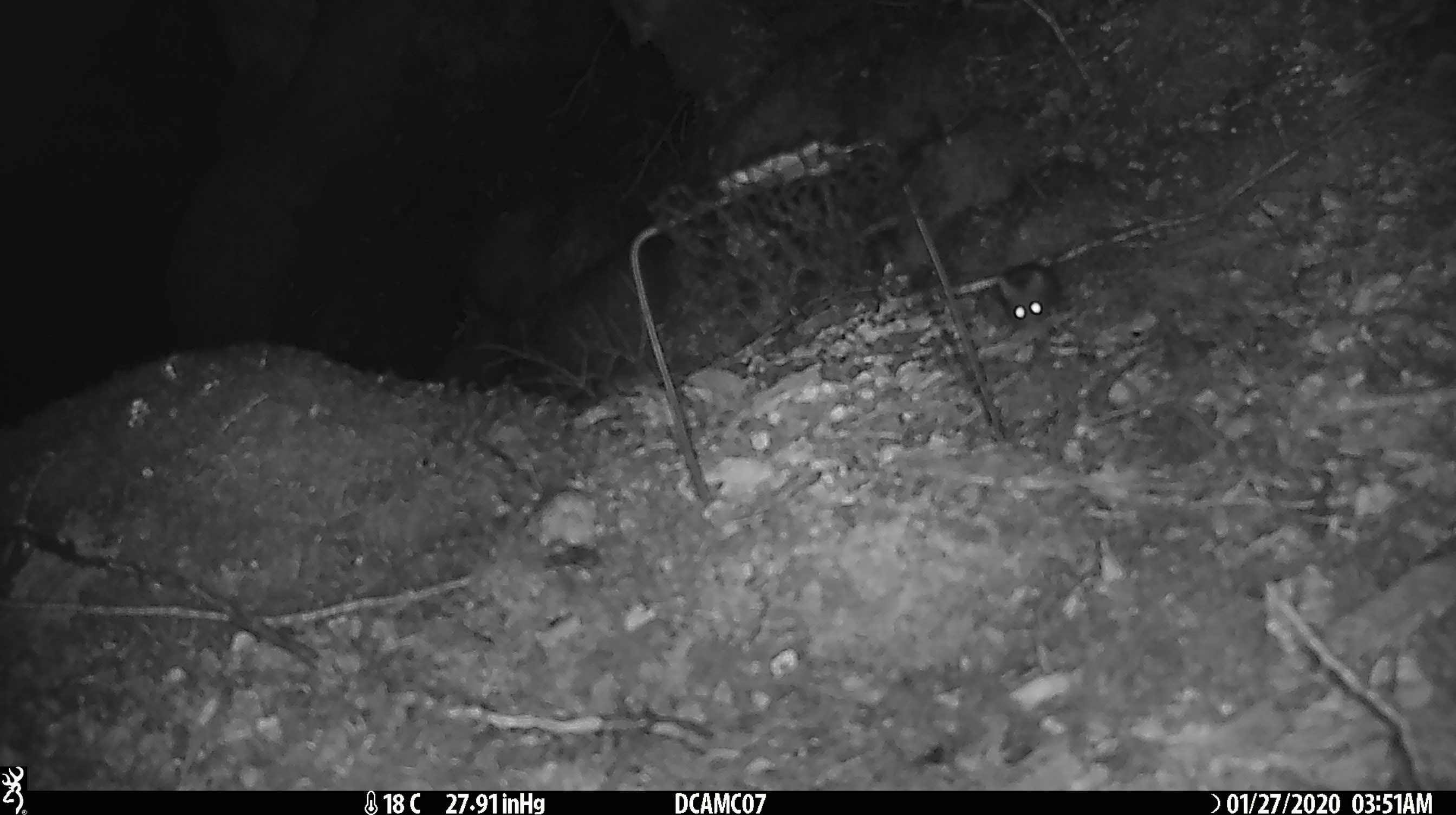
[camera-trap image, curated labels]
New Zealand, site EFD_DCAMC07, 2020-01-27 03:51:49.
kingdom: Animalia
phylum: Chordata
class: Mammalia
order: Rodentia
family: Muridae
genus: Mus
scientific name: Mus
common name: mouse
Mouse (Mus).